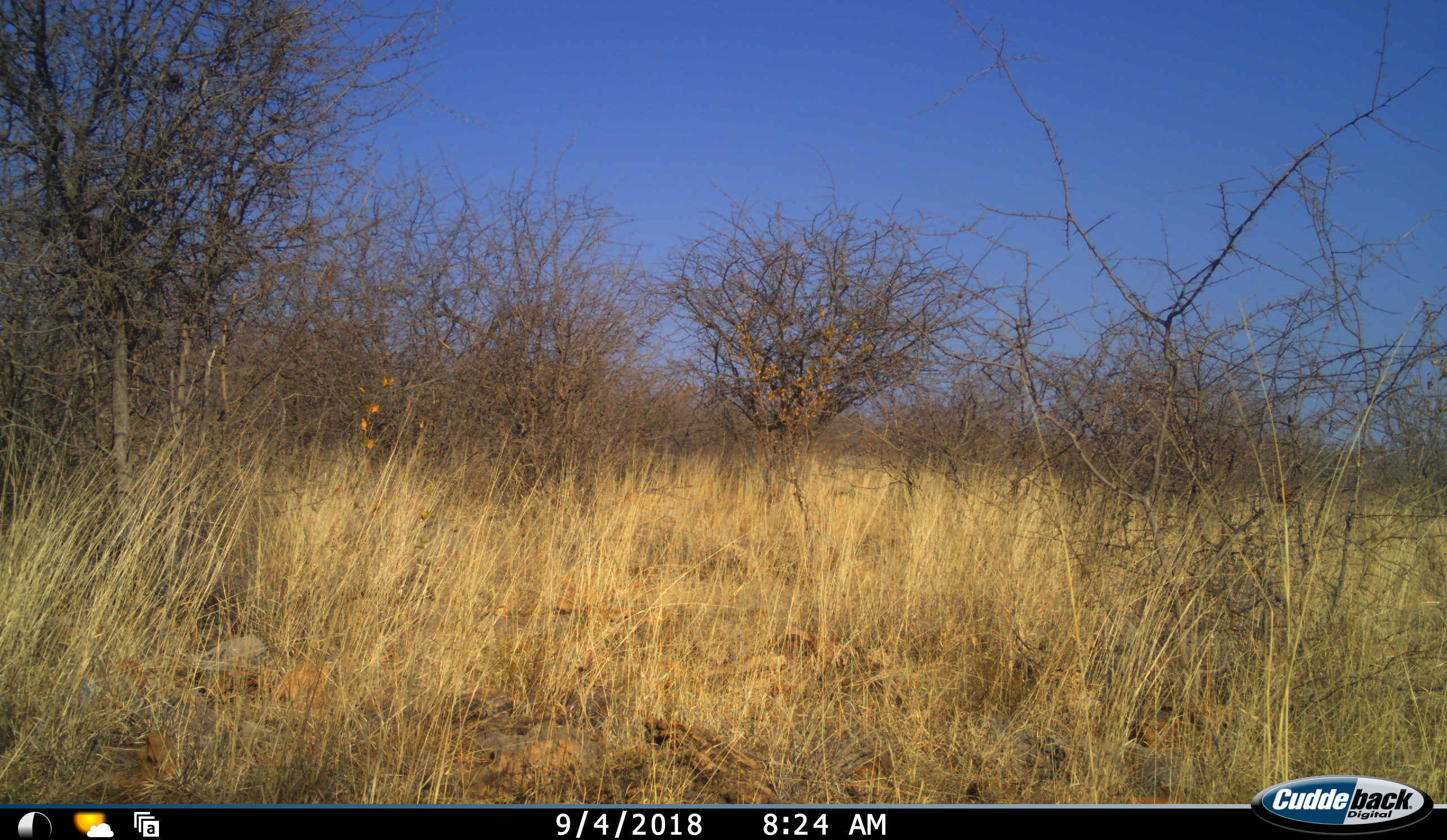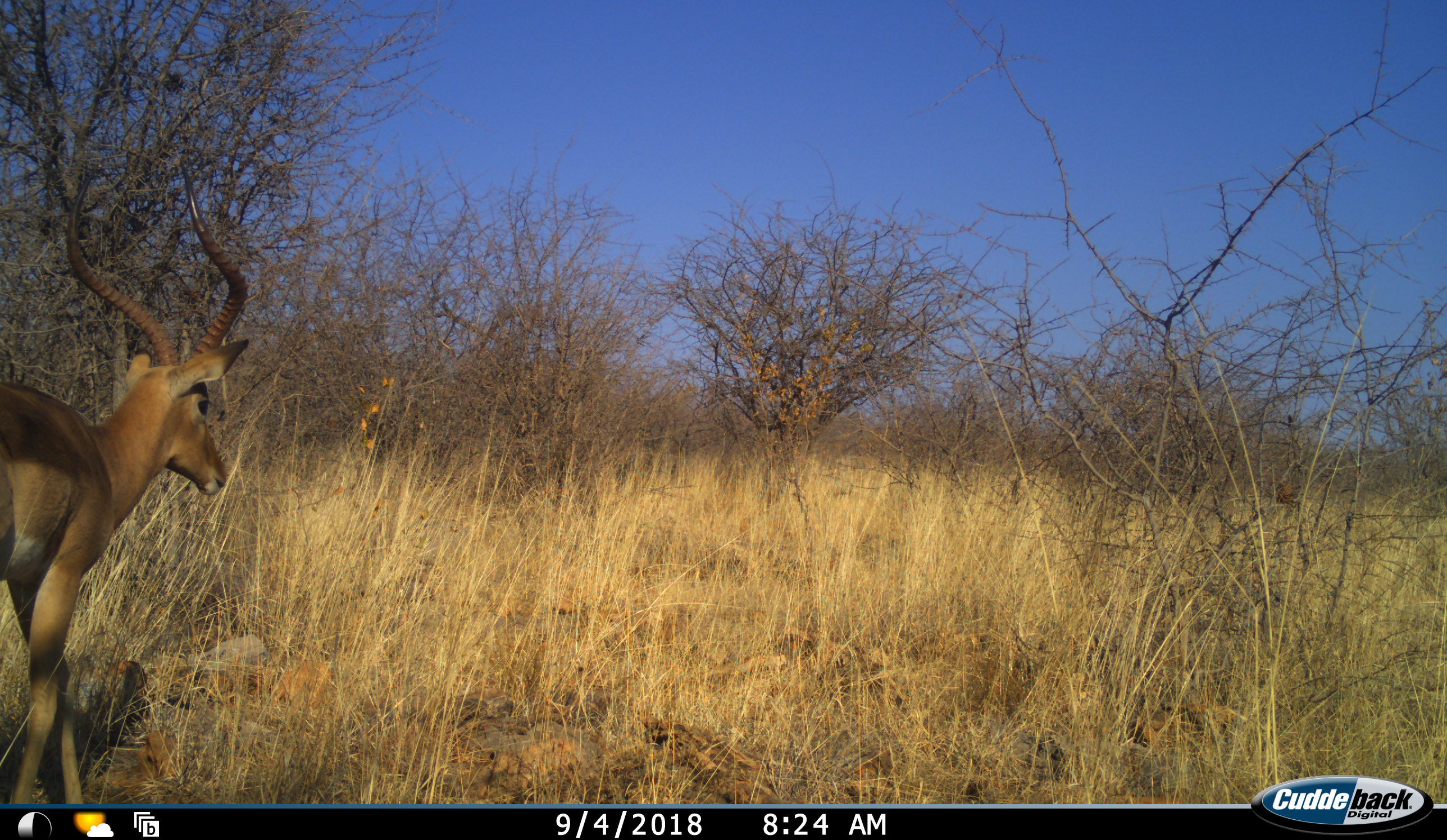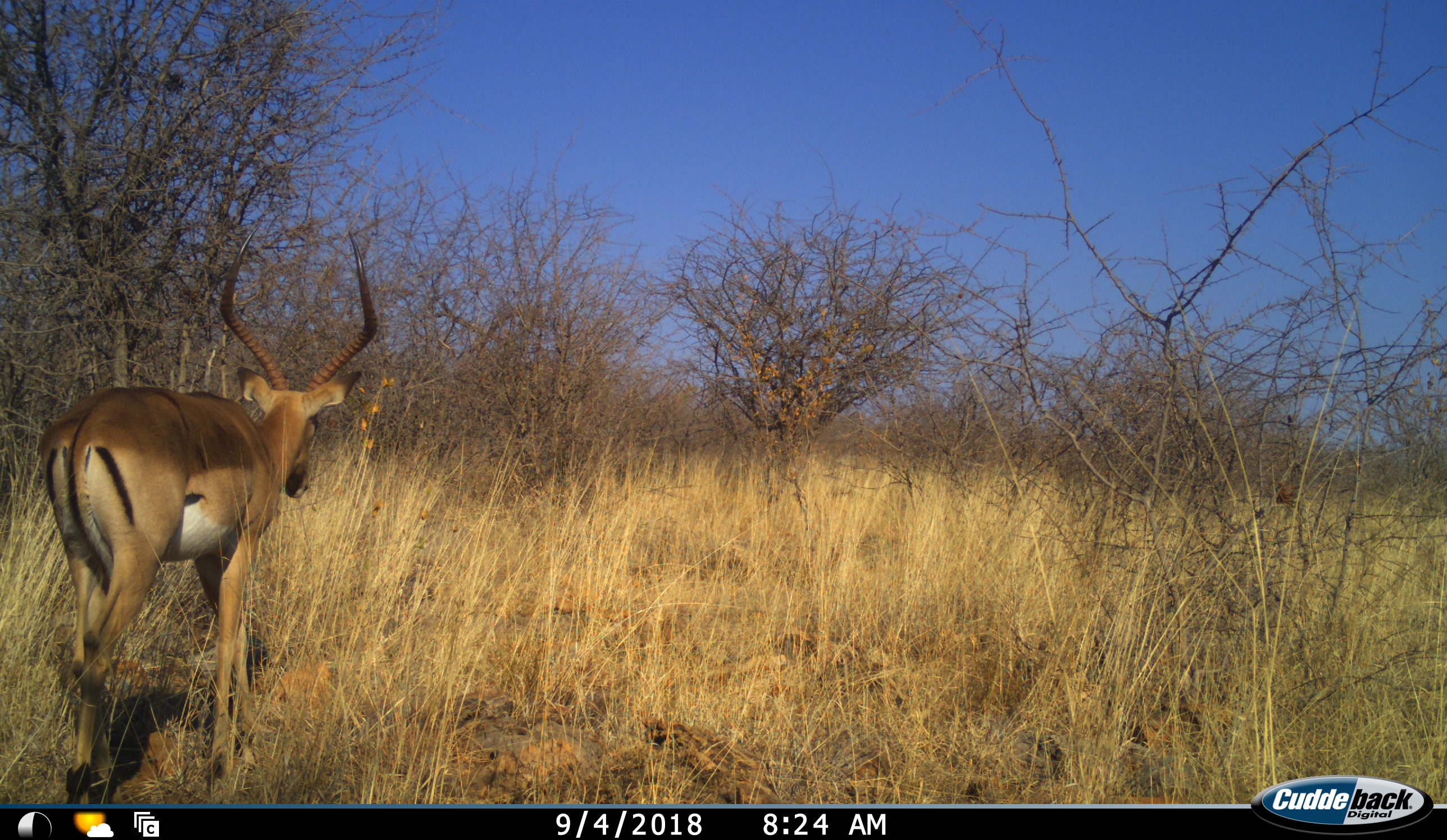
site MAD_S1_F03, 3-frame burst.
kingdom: Animalia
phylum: Chordata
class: Mammalia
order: Artiodactyla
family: Bovidae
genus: Aepyceros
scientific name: Aepyceros melampus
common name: impala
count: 1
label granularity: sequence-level